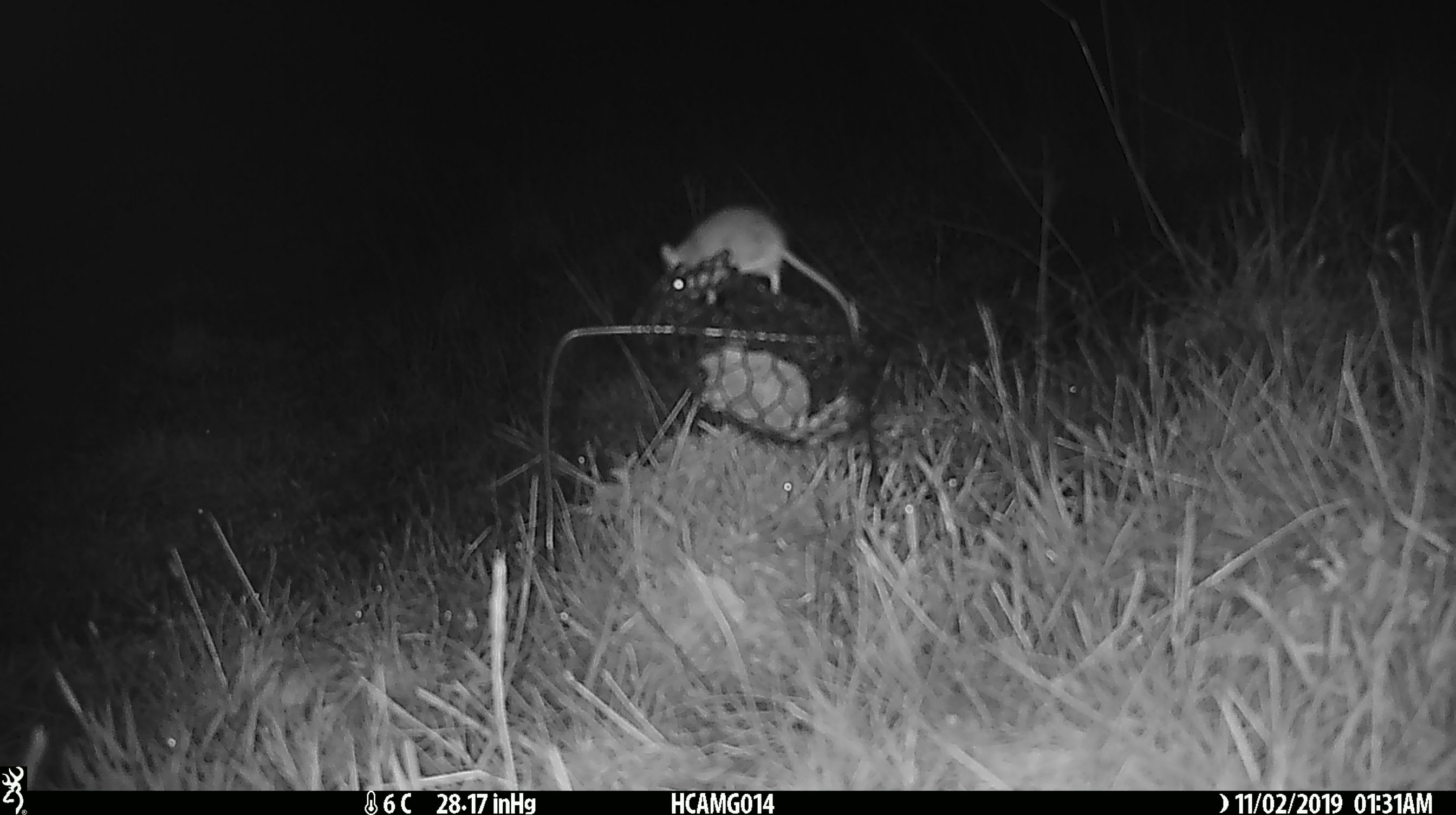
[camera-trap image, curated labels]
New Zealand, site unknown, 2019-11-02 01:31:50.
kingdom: Animalia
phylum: Chordata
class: Mammalia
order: Rodentia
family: Muridae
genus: Mus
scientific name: Mus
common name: mouse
Mouse (Mus).